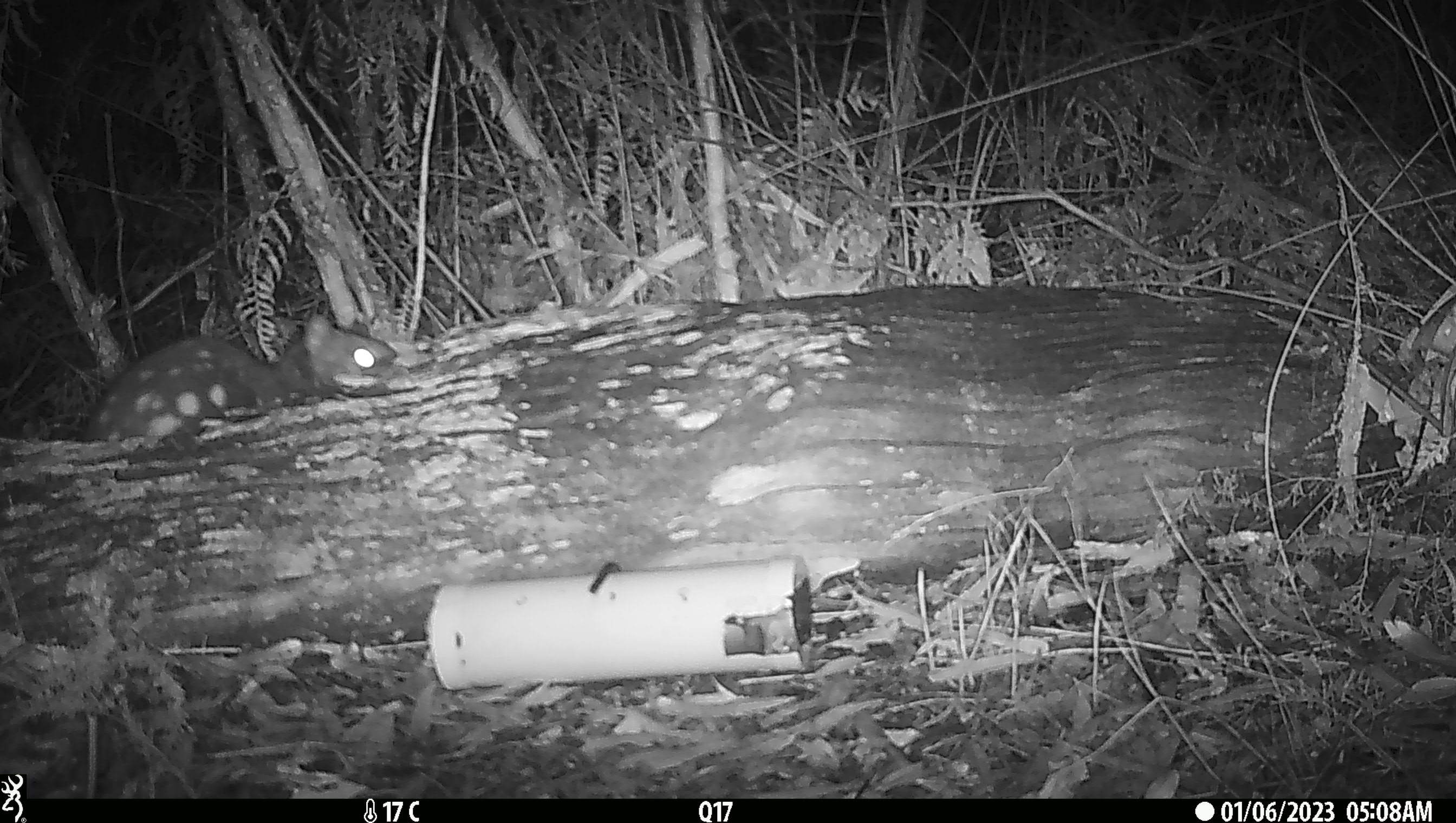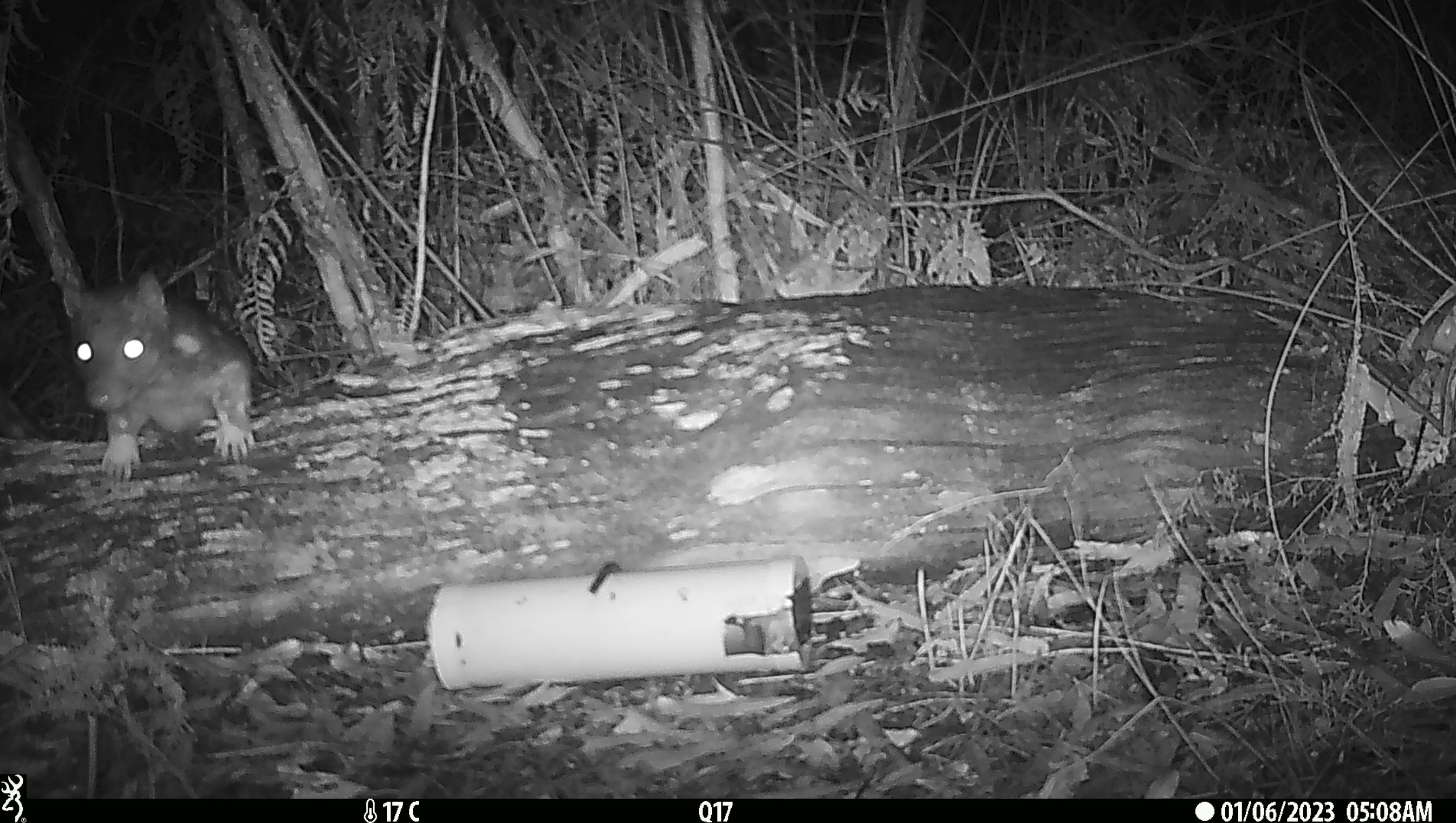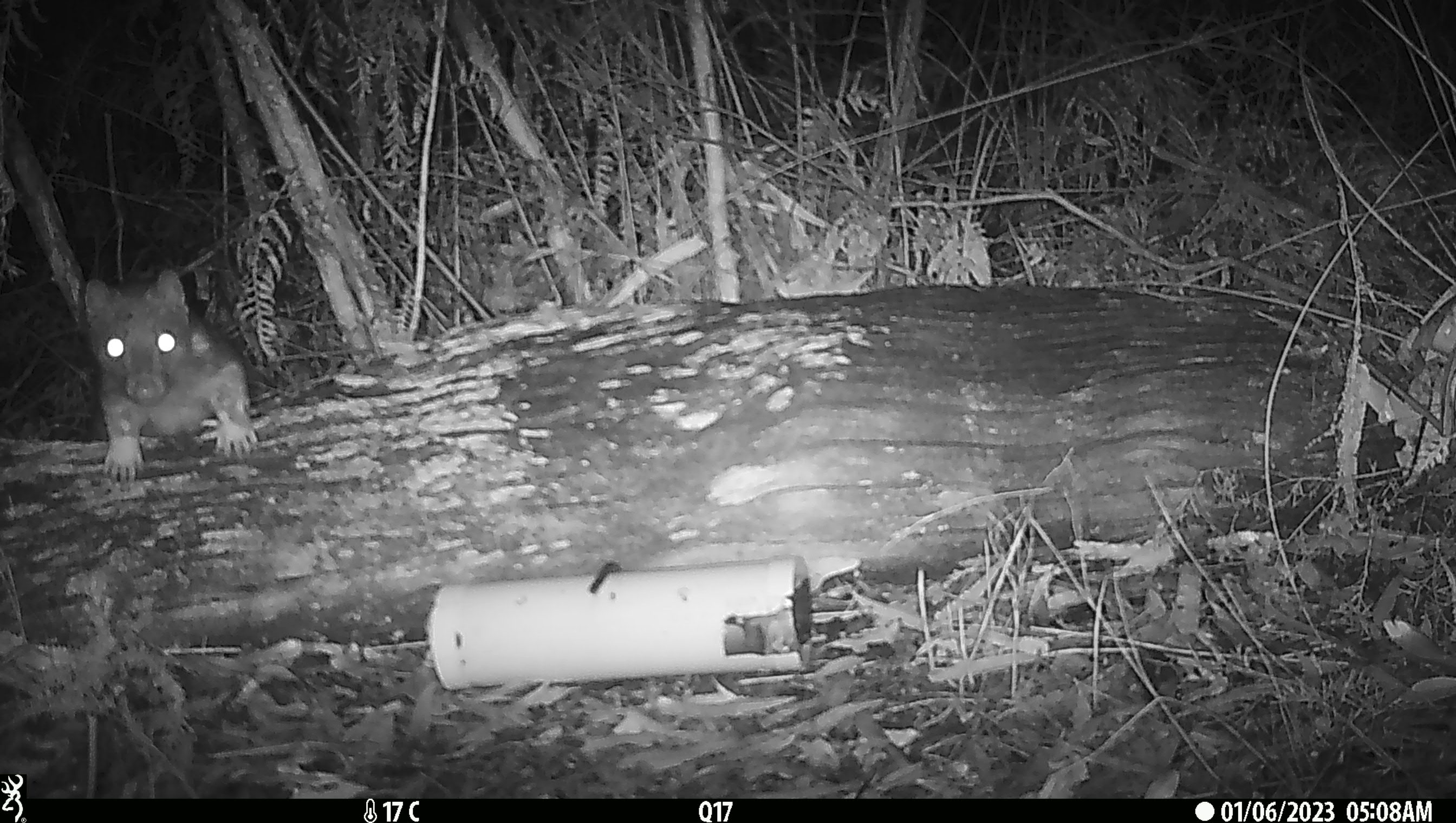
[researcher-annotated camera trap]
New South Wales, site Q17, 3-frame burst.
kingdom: Animalia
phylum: Chordata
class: Mammalia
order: Dasyuromorphia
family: Dasyuridae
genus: Dasyurus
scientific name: Dasyurus maculatus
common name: spotted-tailed quoll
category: quoll